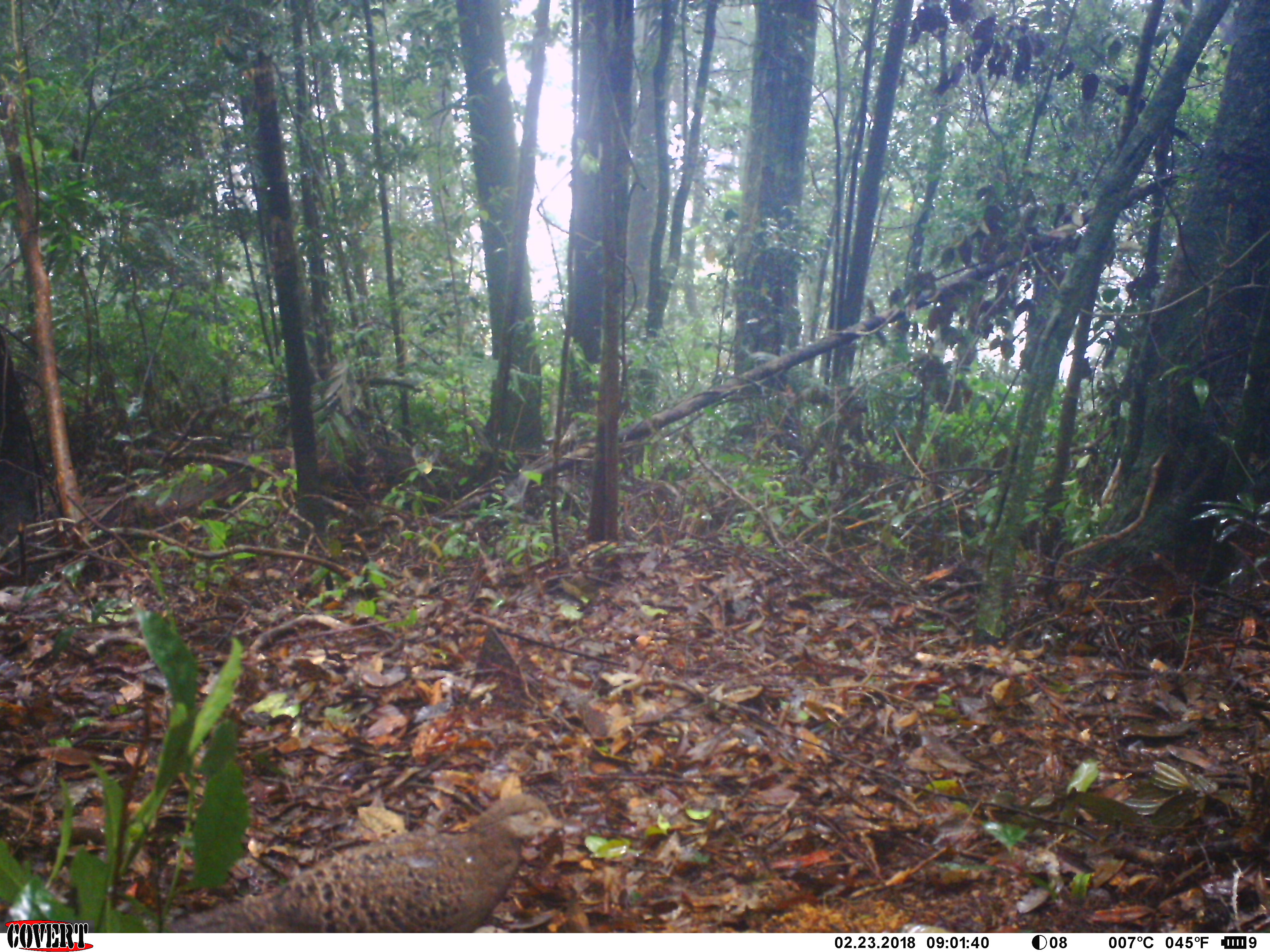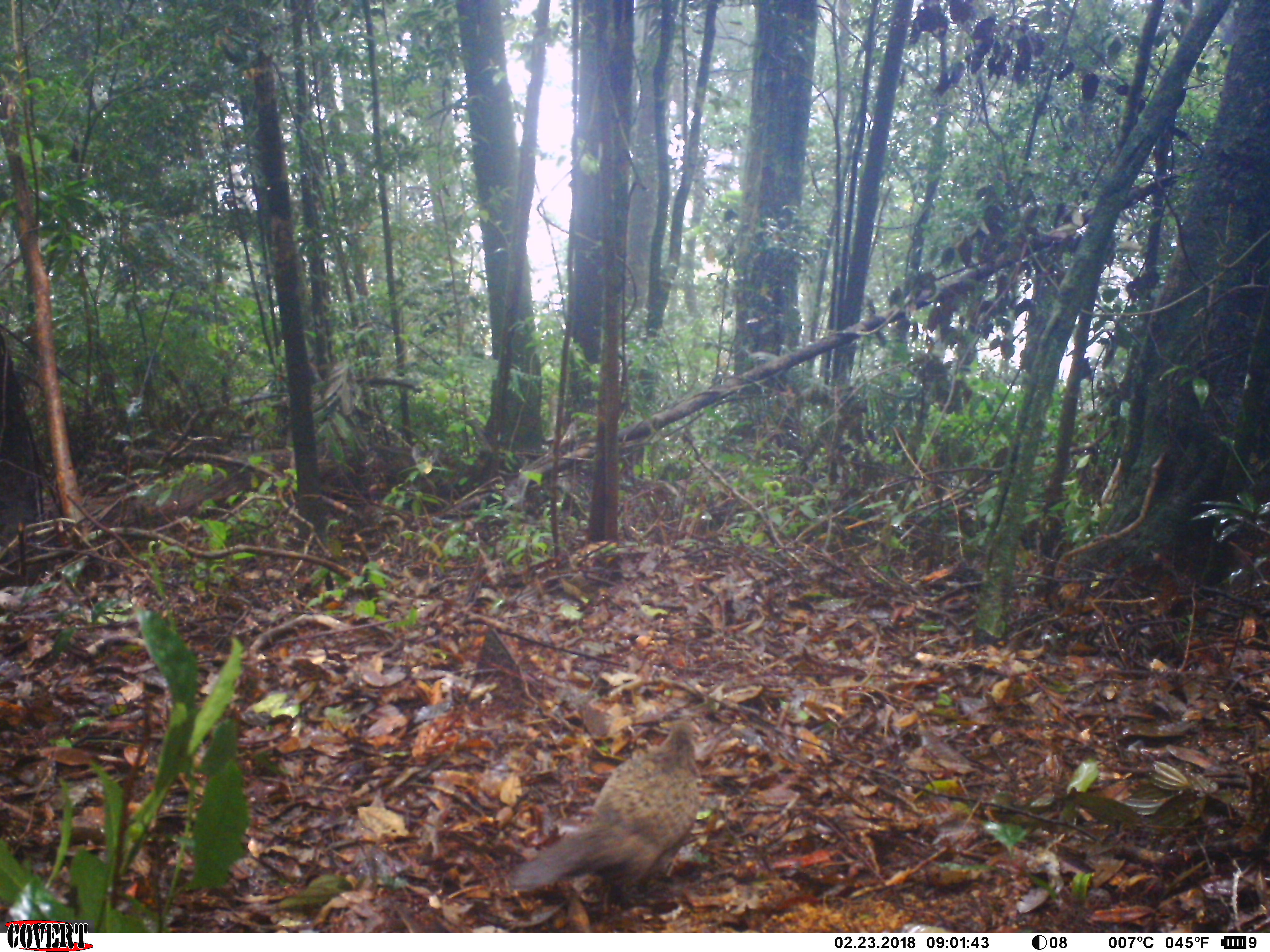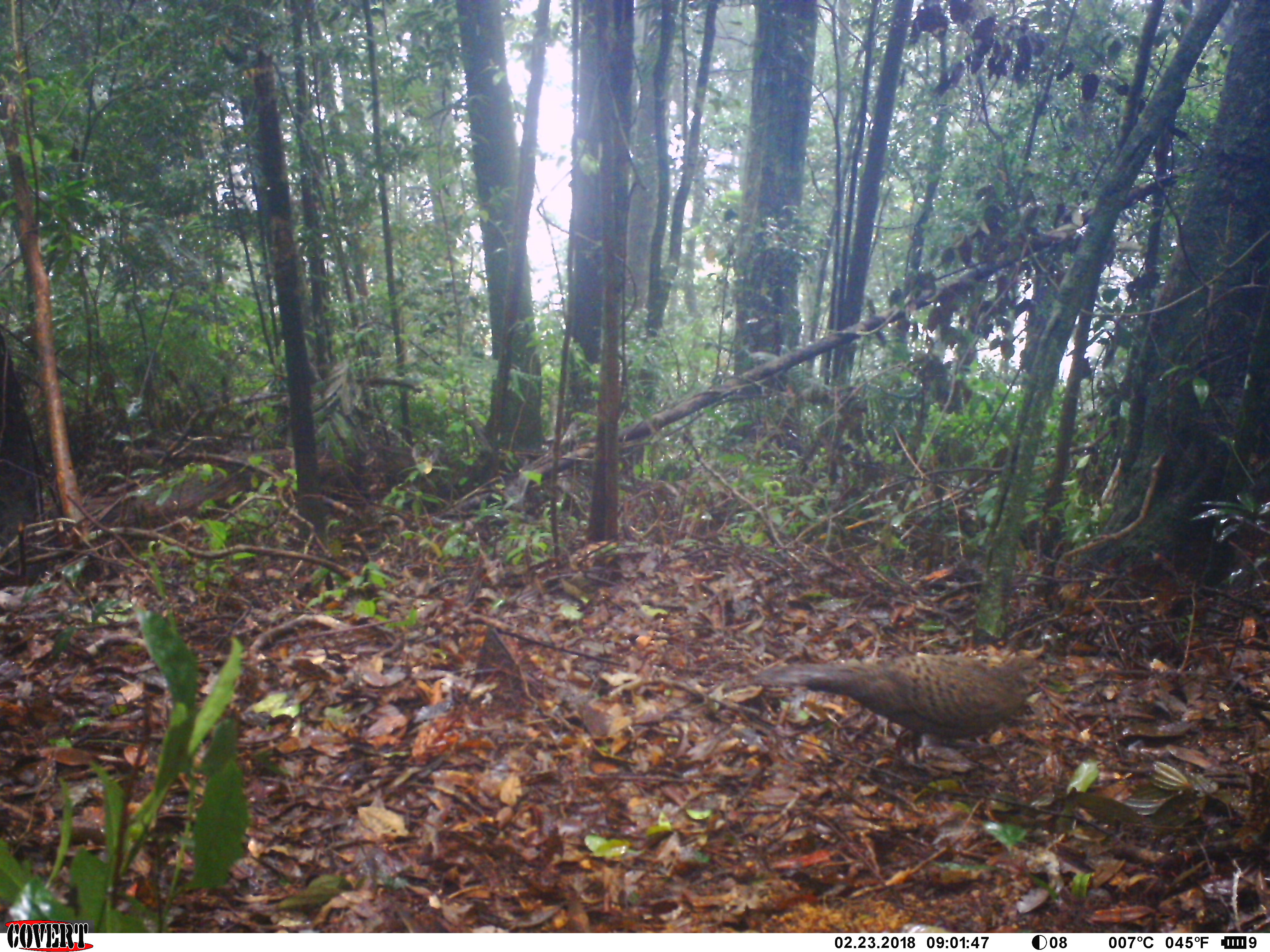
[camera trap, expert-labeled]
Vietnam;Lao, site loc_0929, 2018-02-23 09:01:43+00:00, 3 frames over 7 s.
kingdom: Animalia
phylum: Chordata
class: Aves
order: Galliformes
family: Phasianidae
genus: Polyplectron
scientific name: Polyplectron bicalcaratum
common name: gray peacock-pheasant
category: grey peacock pheasant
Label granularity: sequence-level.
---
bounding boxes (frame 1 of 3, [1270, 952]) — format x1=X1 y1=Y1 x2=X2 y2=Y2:
grey peacock pheasant: x1=160 y1=791 x2=569 y2=934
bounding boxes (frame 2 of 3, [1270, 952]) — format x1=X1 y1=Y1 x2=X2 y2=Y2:
grey peacock pheasant: x1=505 y1=720 x2=700 y2=900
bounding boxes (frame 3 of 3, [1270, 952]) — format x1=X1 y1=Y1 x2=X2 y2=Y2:
grey peacock pheasant: x1=746 y1=644 x2=1046 y2=769